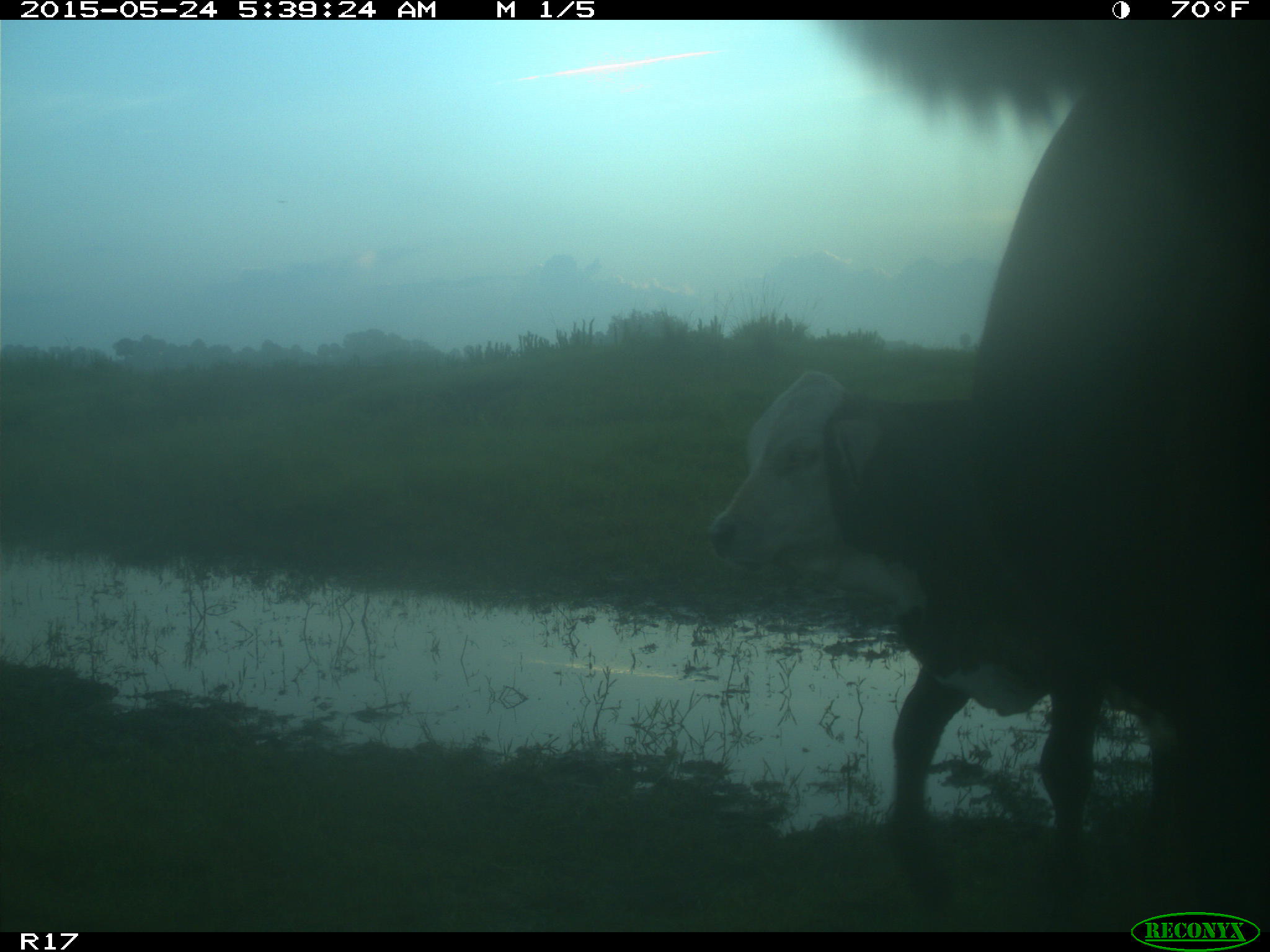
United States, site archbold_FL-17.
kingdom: Animalia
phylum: Chordata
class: Mammalia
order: Artiodactyla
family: Bovidae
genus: Bos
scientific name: Bos taurus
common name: domestic cow